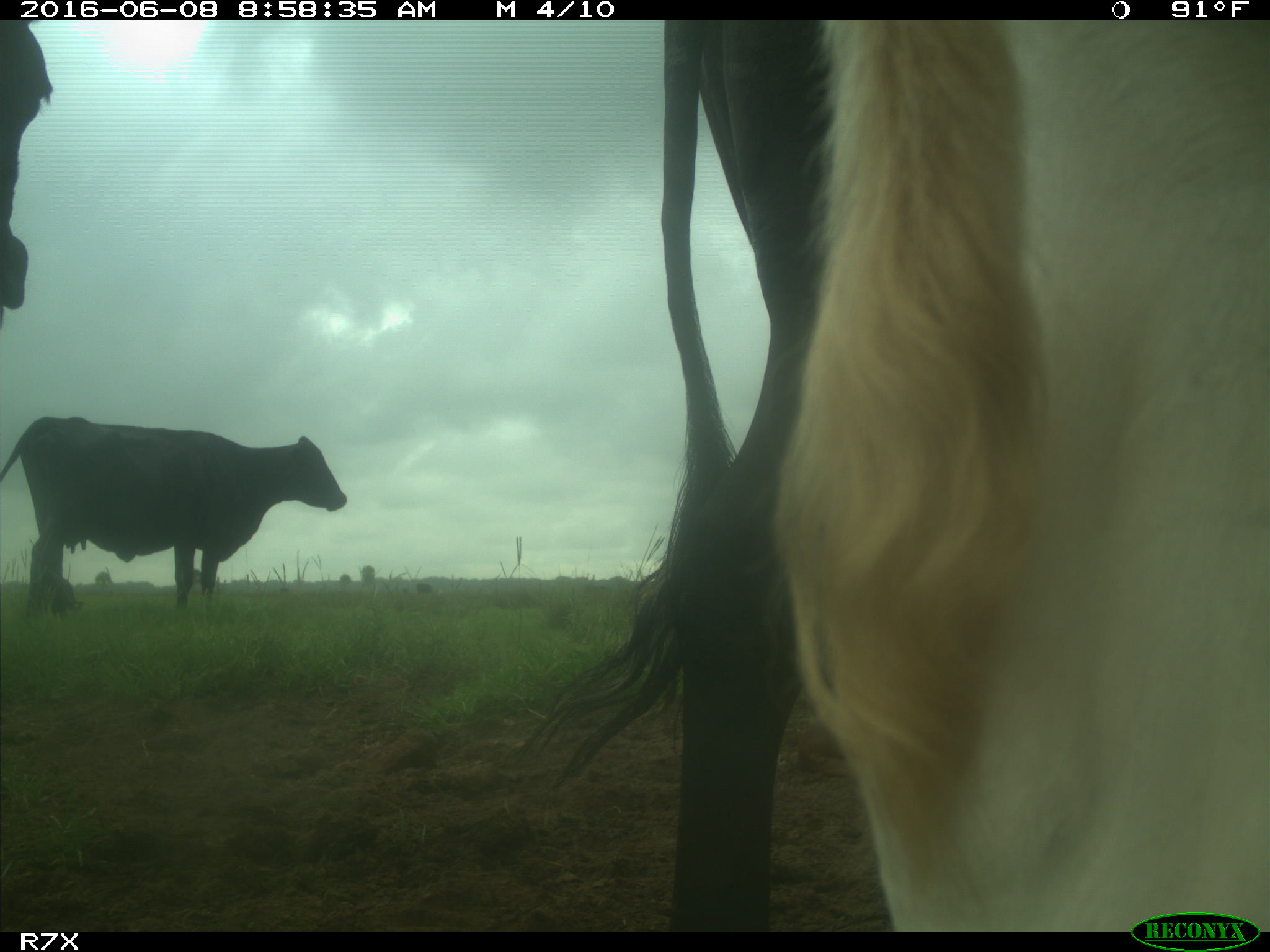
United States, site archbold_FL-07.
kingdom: Animalia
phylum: Chordata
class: Mammalia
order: Artiodactyla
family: Bovidae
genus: Bos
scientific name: Bos taurus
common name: domestic cow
Bos taurus (domestic cow).